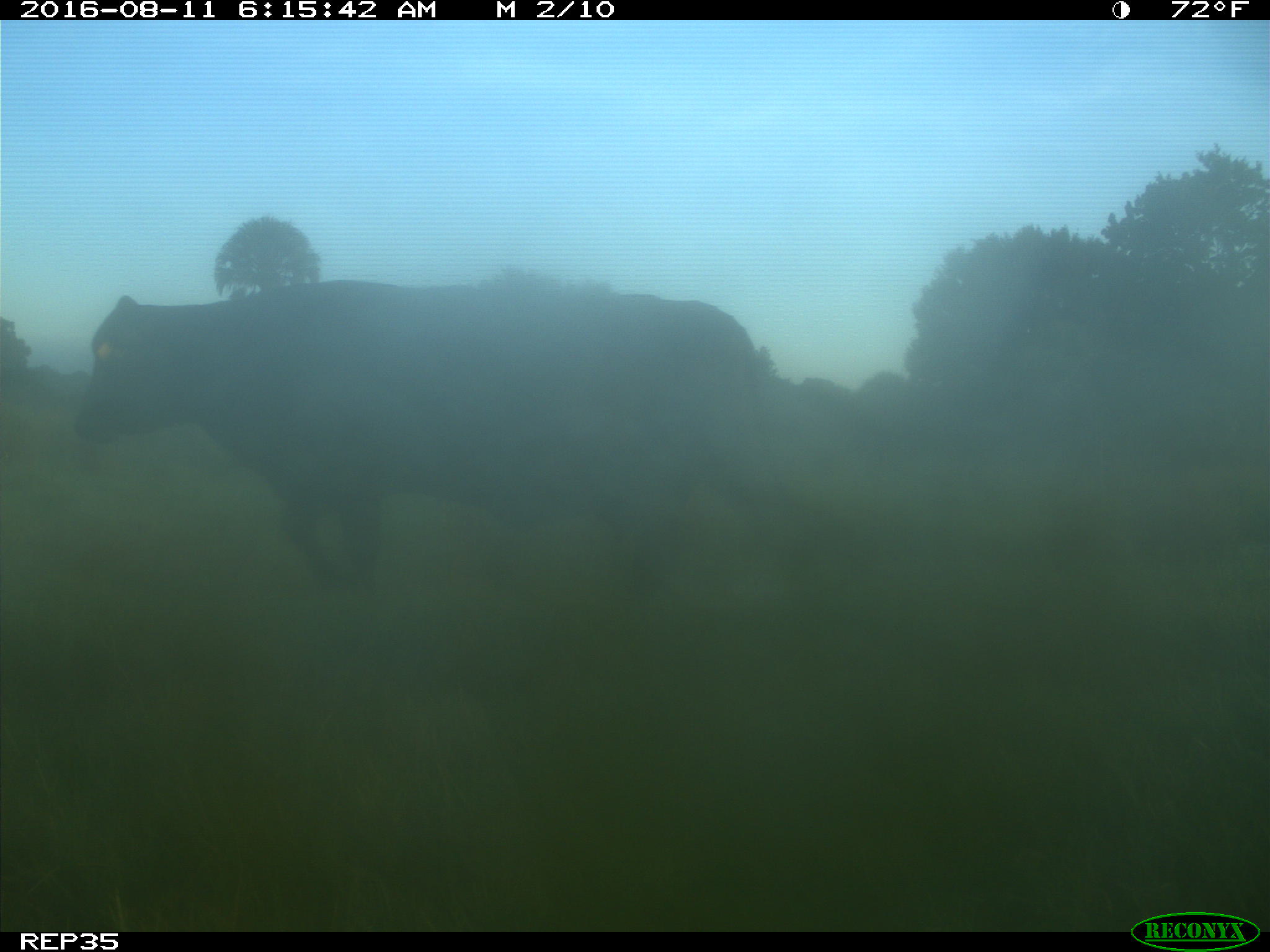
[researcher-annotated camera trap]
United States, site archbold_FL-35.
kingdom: Animalia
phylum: Chordata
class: Mammalia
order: Artiodactyla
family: Bovidae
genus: Bos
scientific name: Bos taurus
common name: domestic cow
Bos taurus (domestic cow).